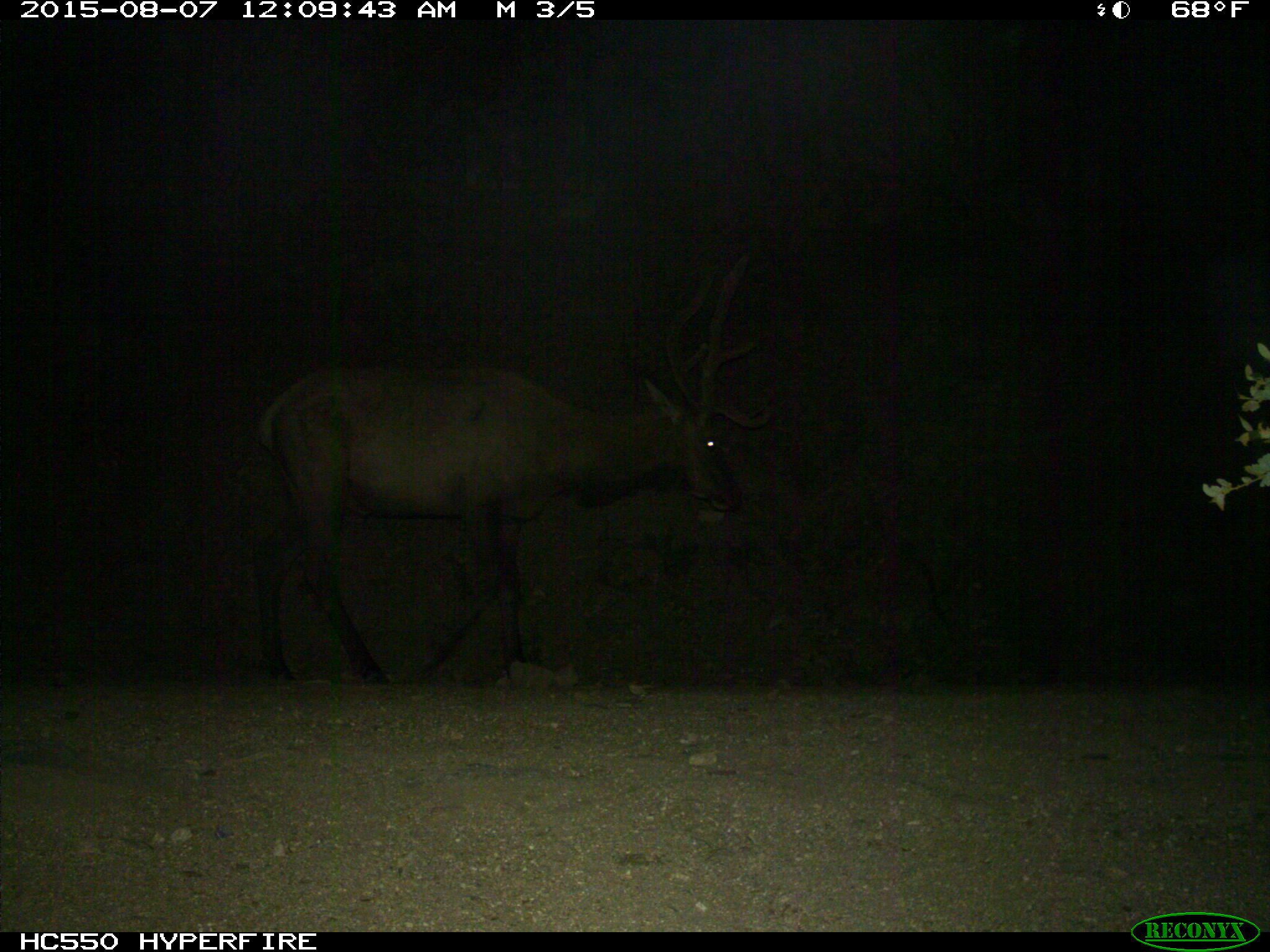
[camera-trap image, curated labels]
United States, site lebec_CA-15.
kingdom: Animalia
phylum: Chordata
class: Mammalia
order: Artiodactyla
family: Cervidae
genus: Cervus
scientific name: Cervus canadensis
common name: elk